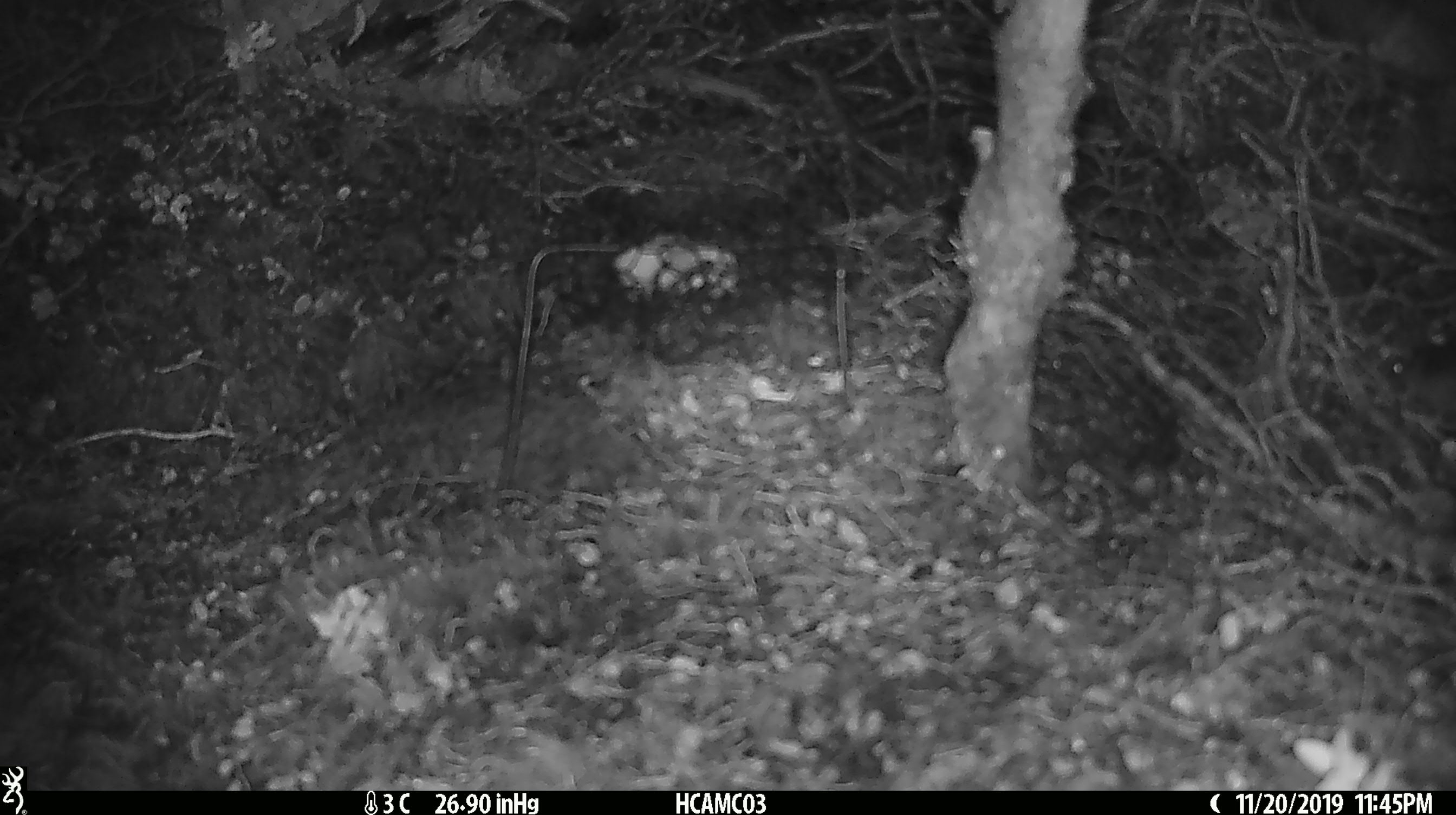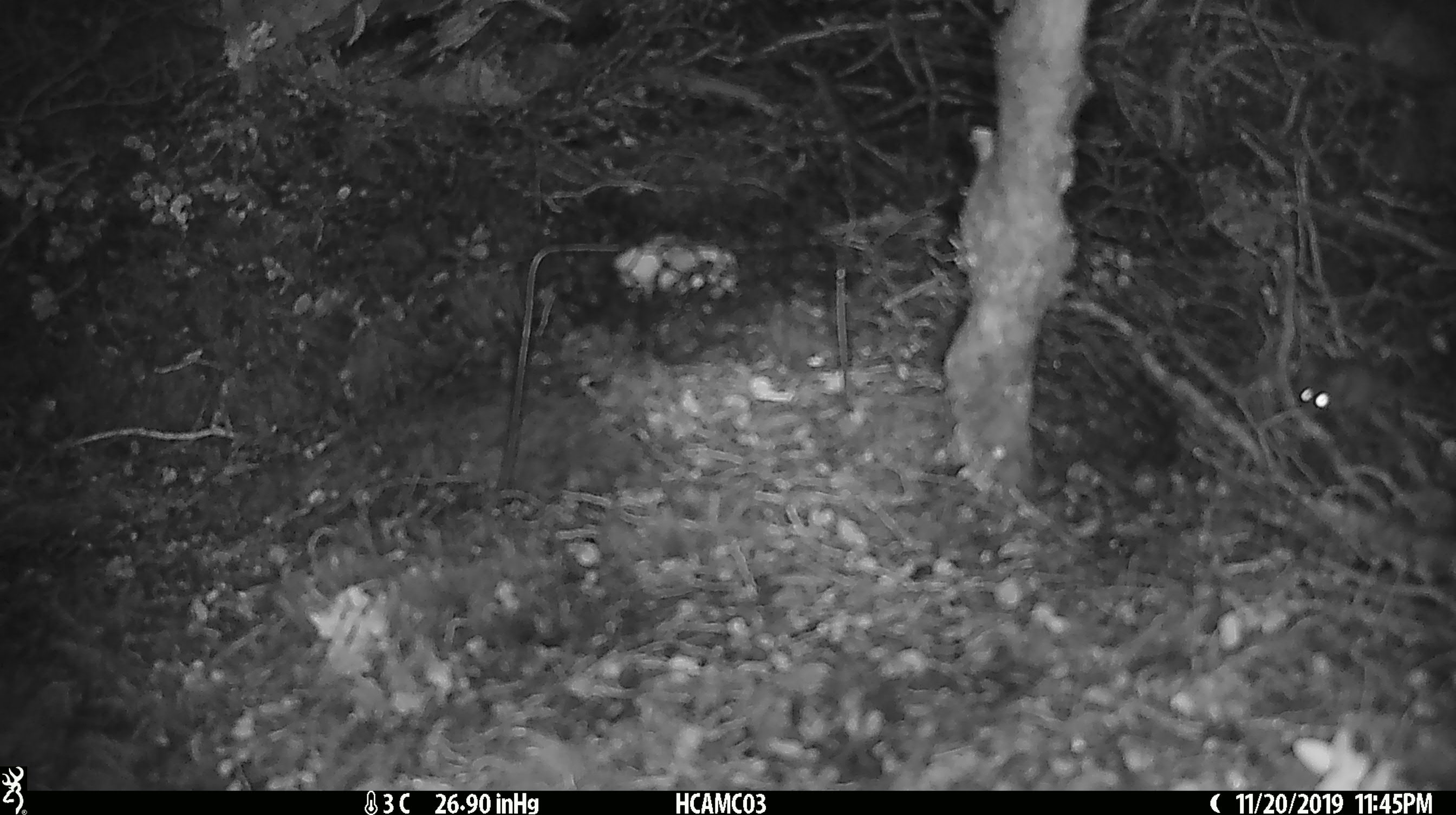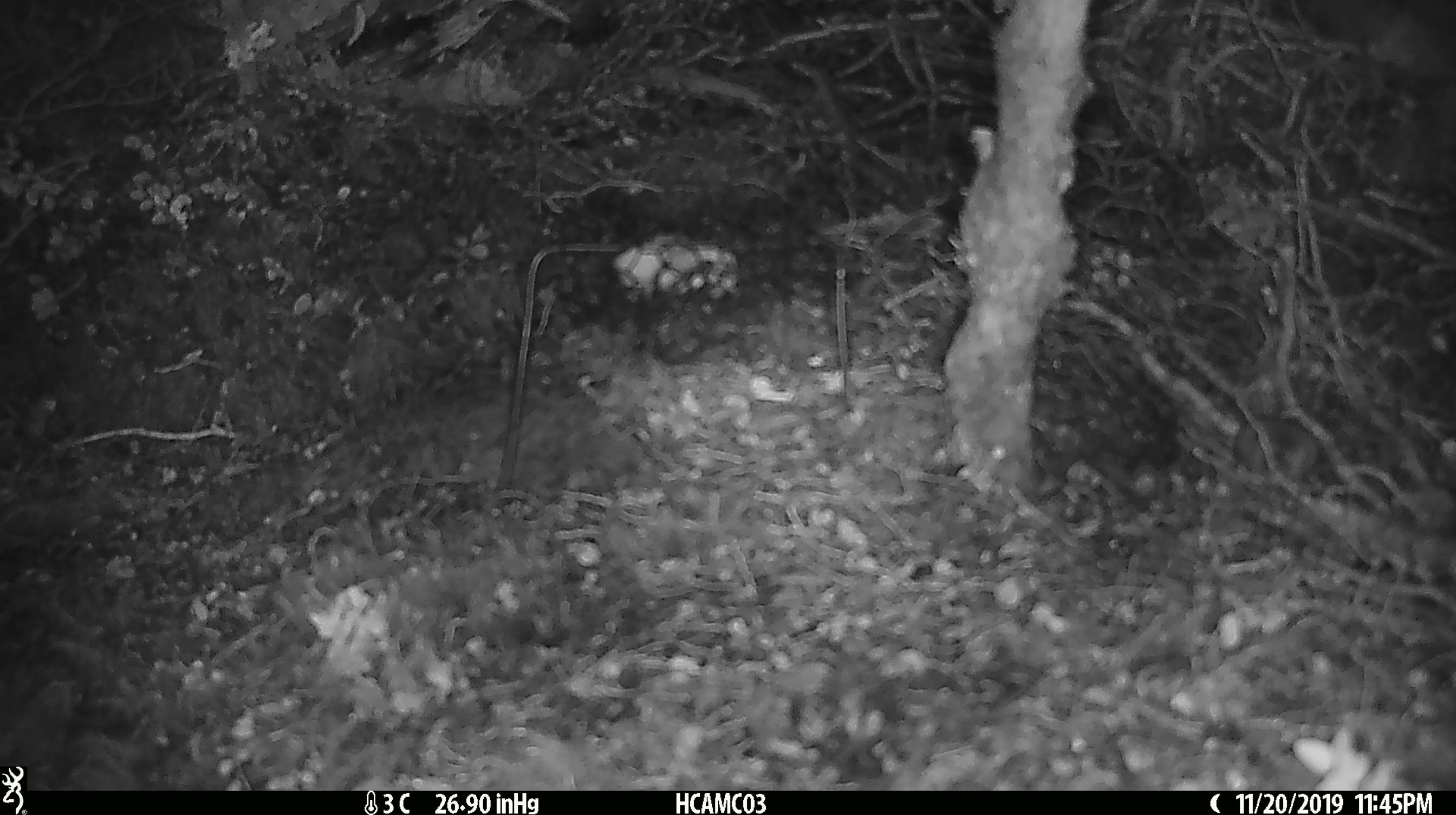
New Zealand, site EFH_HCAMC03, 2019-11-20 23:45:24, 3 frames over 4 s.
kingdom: Animalia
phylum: Chordata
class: Mammalia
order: Rodentia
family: Muridae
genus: Mus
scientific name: Mus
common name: mouse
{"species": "mouse (Mus)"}